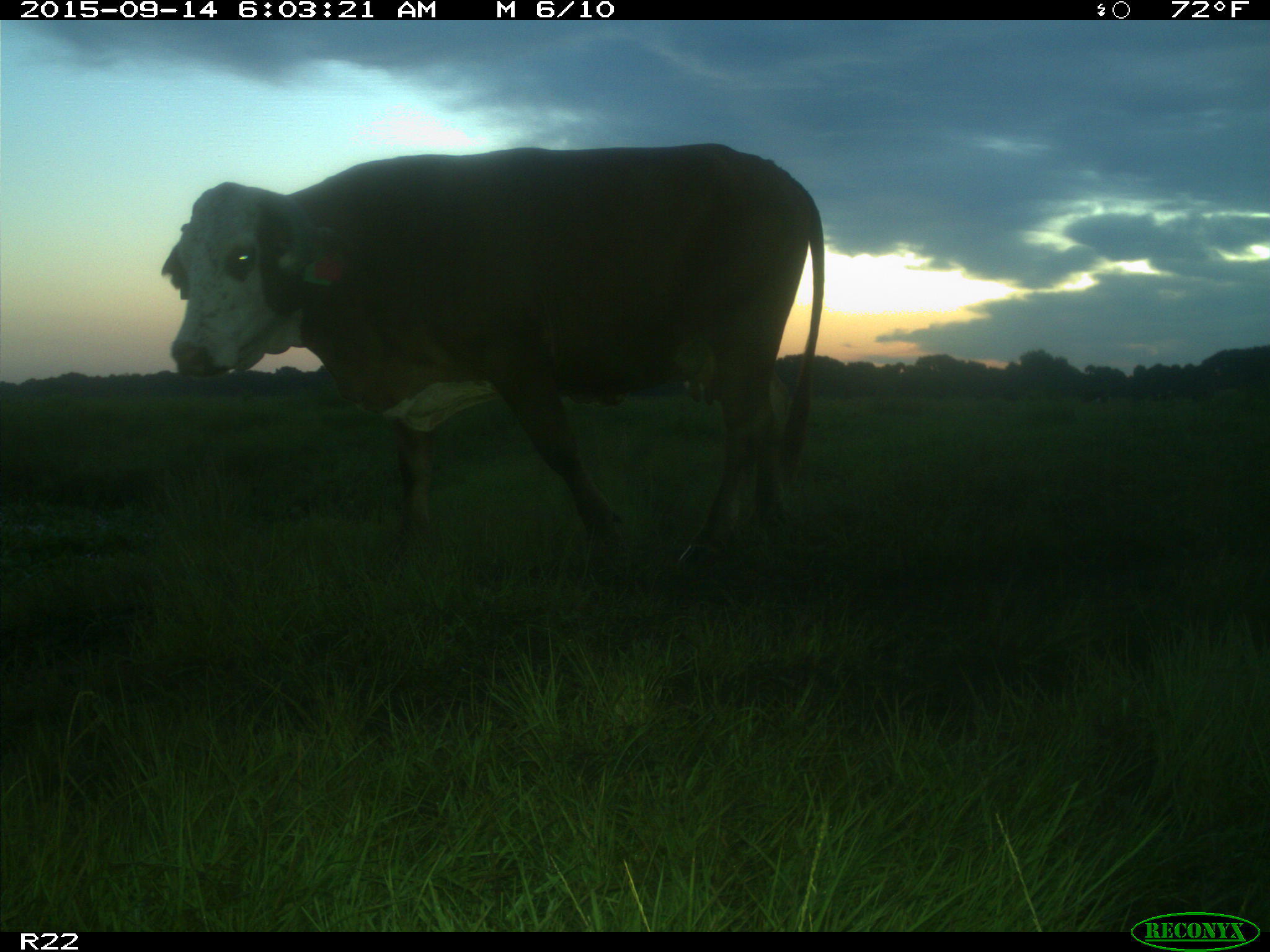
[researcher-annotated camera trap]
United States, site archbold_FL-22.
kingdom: Animalia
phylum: Chordata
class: Mammalia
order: Artiodactyla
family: Bovidae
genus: Bos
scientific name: Bos taurus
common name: domestic cow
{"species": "Bos taurus (domestic cow)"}